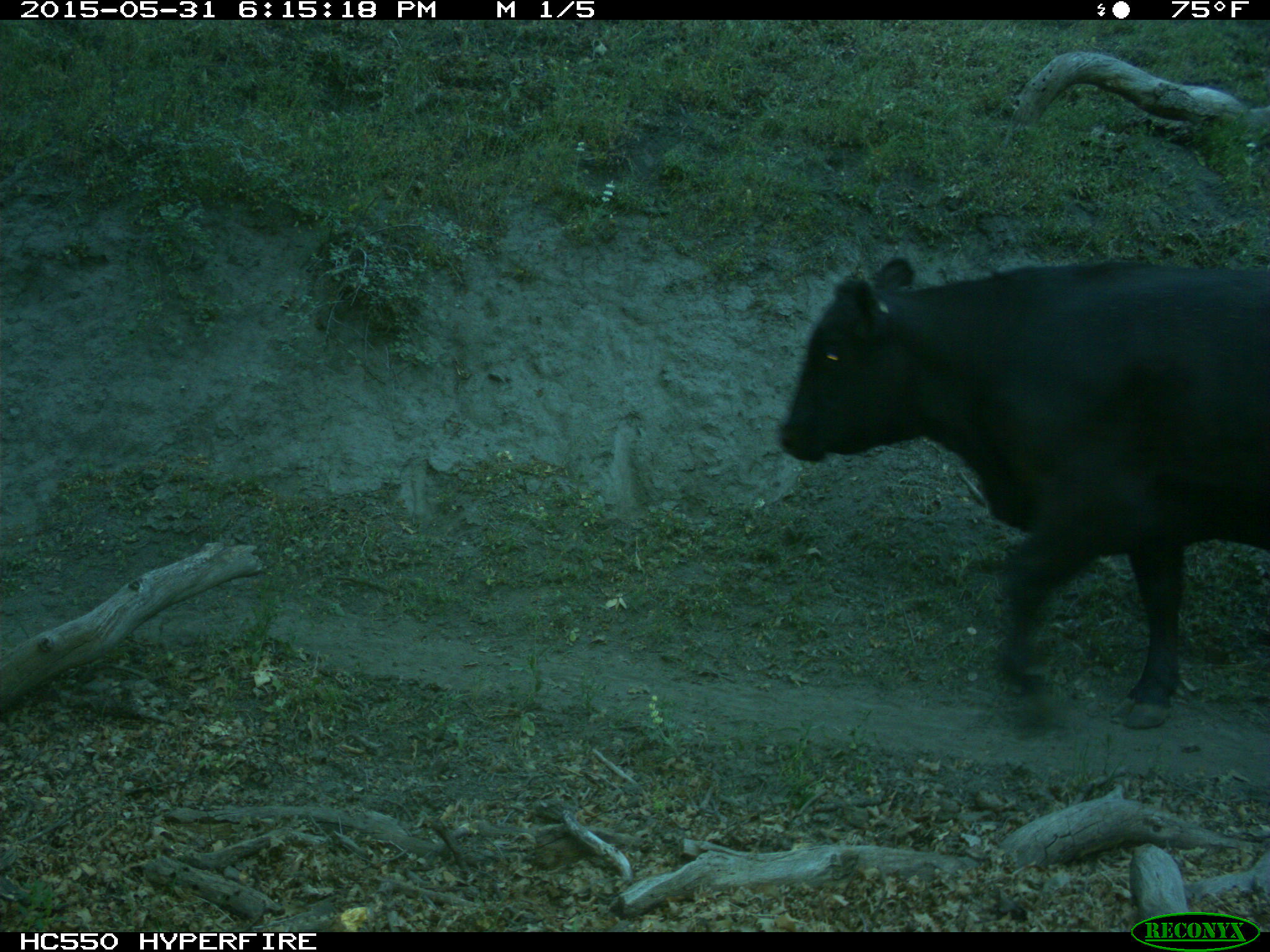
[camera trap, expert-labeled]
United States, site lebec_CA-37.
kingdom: Animalia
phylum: Chordata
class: Mammalia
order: Artiodactyla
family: Bovidae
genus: Bos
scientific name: Bos taurus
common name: domestic cow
Bos taurus (domestic cow).